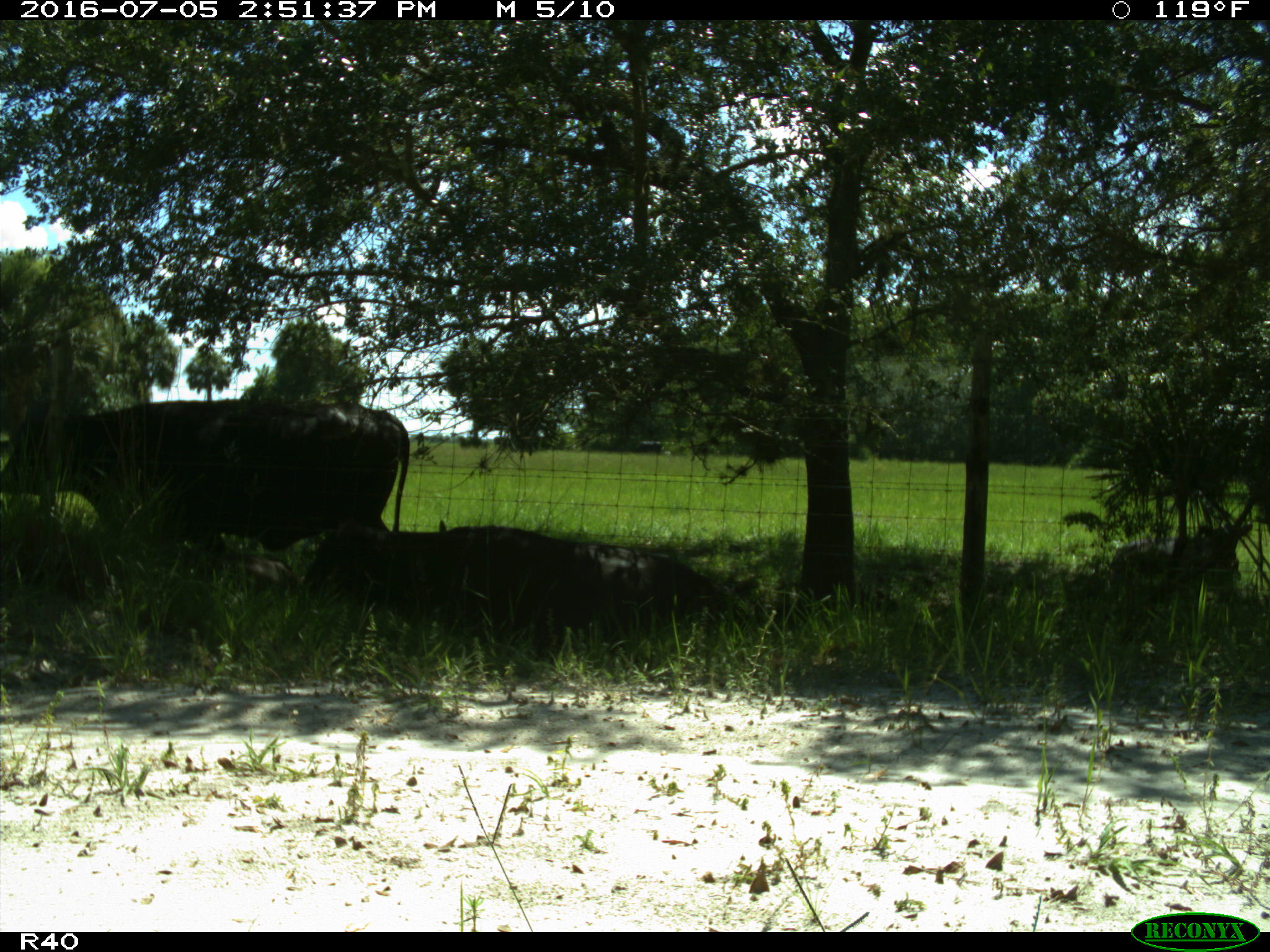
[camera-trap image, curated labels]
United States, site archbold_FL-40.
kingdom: Animalia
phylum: Chordata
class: Mammalia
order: Artiodactyla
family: Bovidae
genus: Bos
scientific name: Bos taurus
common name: domestic cow